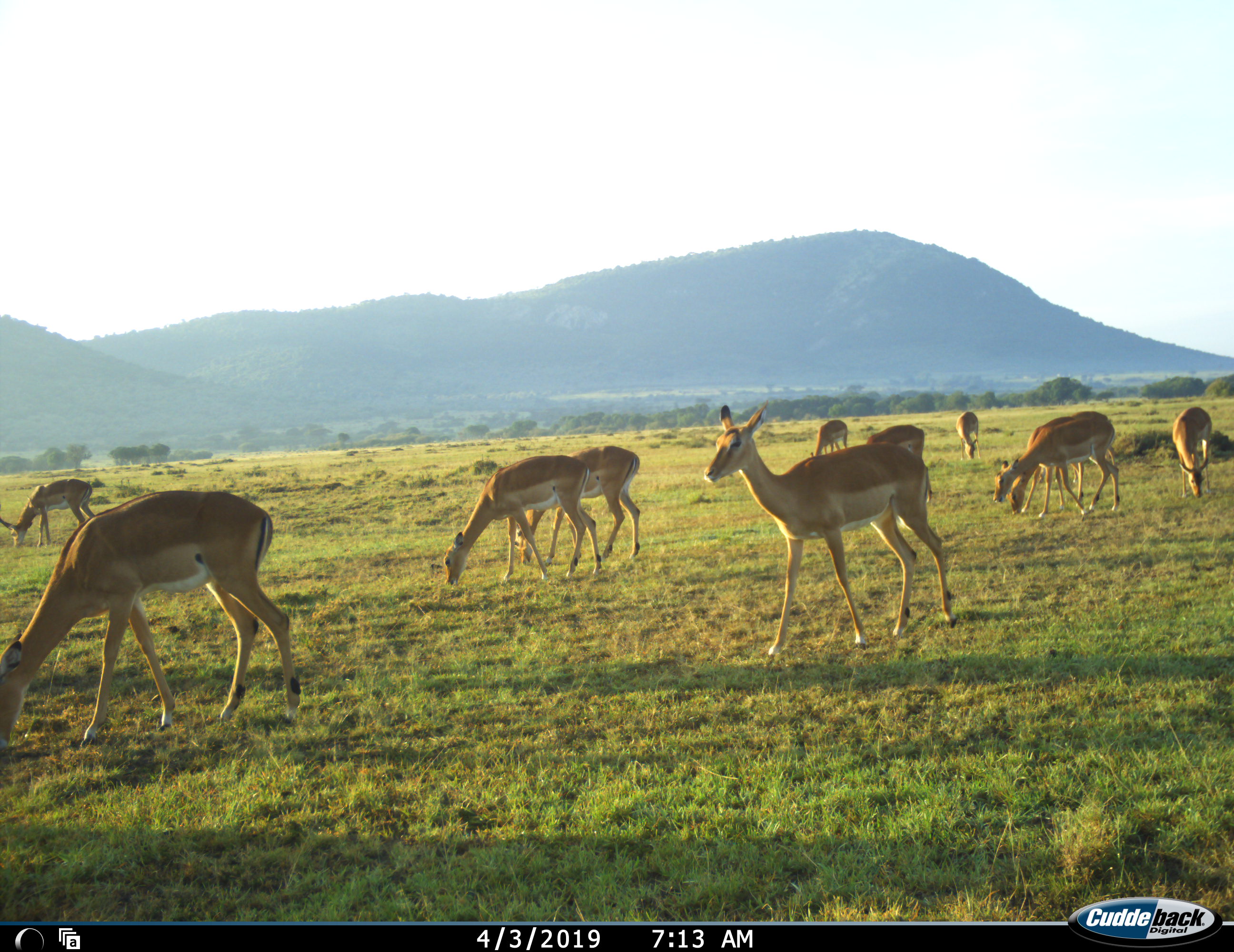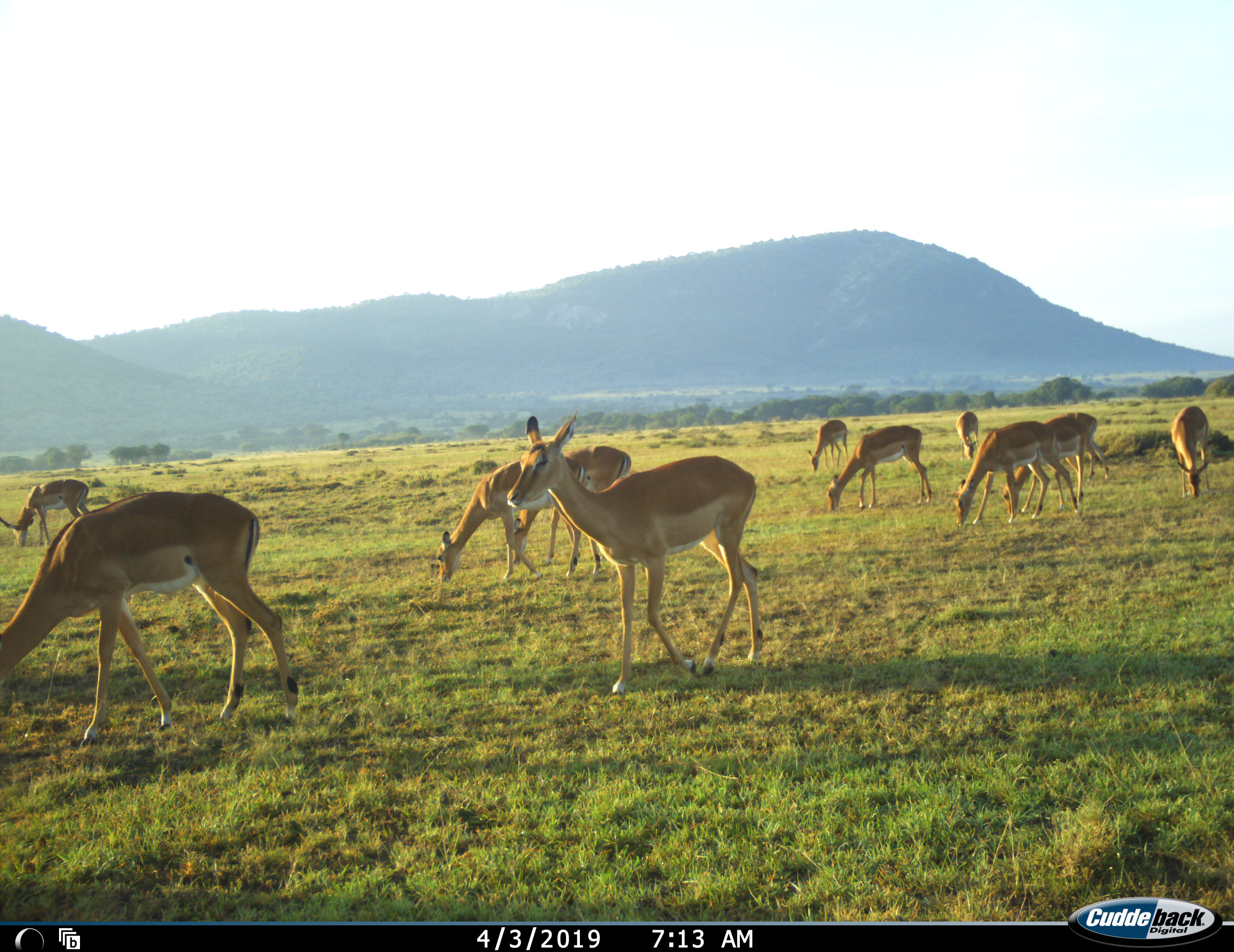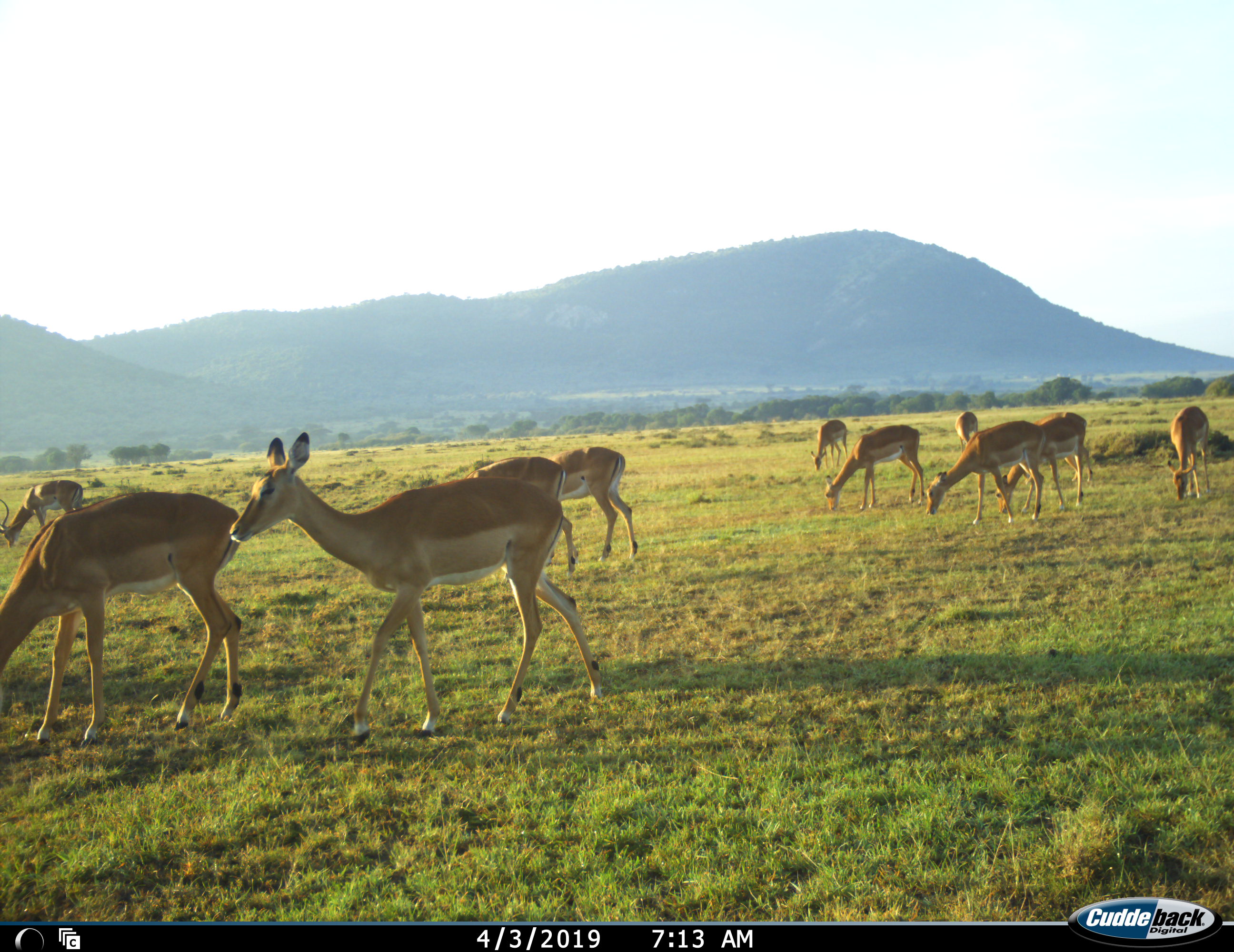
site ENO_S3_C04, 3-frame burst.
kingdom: Animalia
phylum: Chordata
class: Mammalia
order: Artiodactyla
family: Bovidae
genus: Aepyceros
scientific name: Aepyceros melampus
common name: impala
Impala (Aepyceros melampus), count 11-50. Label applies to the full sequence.